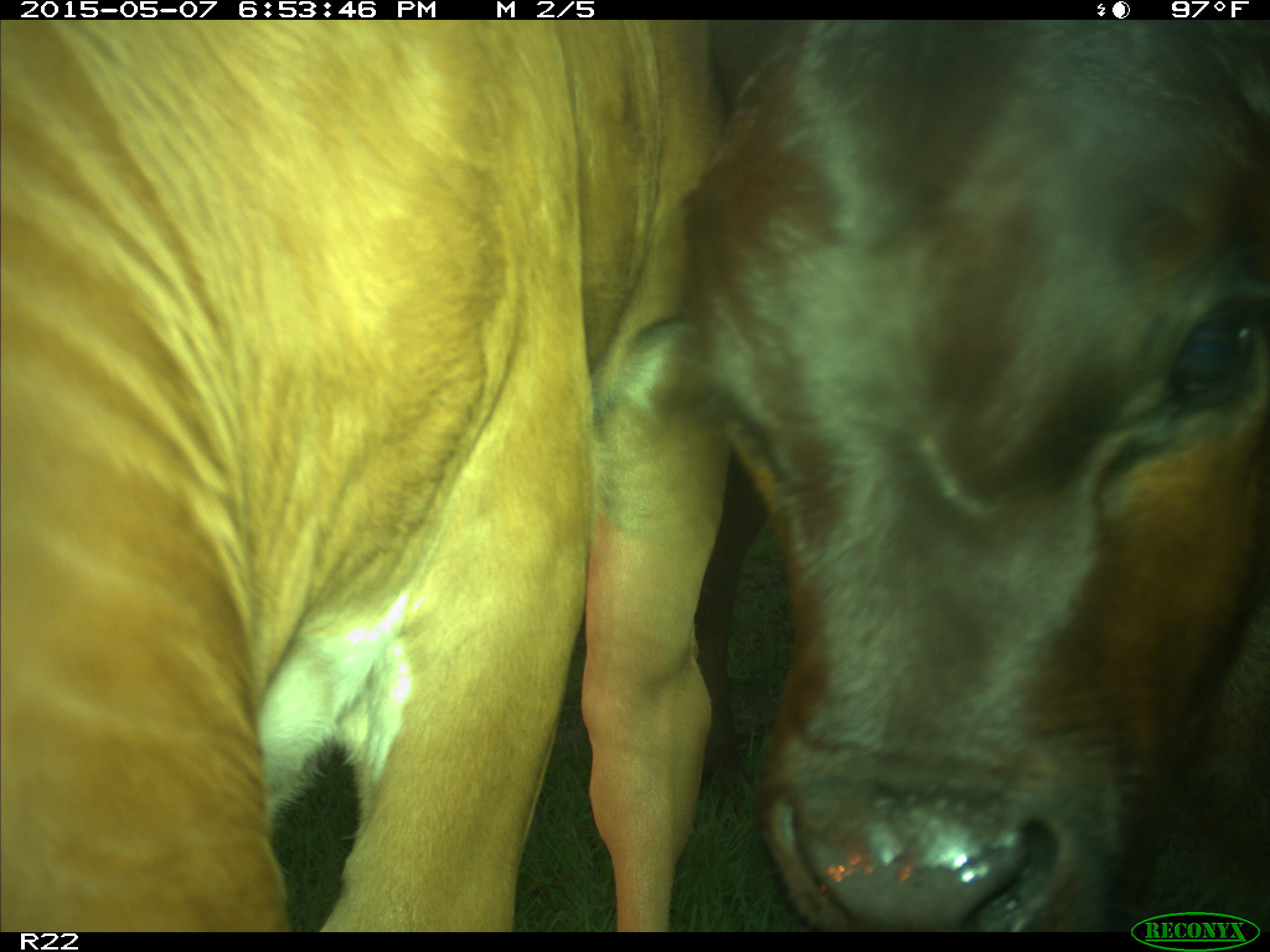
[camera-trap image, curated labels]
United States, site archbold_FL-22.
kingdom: Animalia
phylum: Chordata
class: Mammalia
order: Artiodactyla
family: Bovidae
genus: Bos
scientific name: Bos taurus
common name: domestic cow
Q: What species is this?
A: Bos taurus (domestic cow).